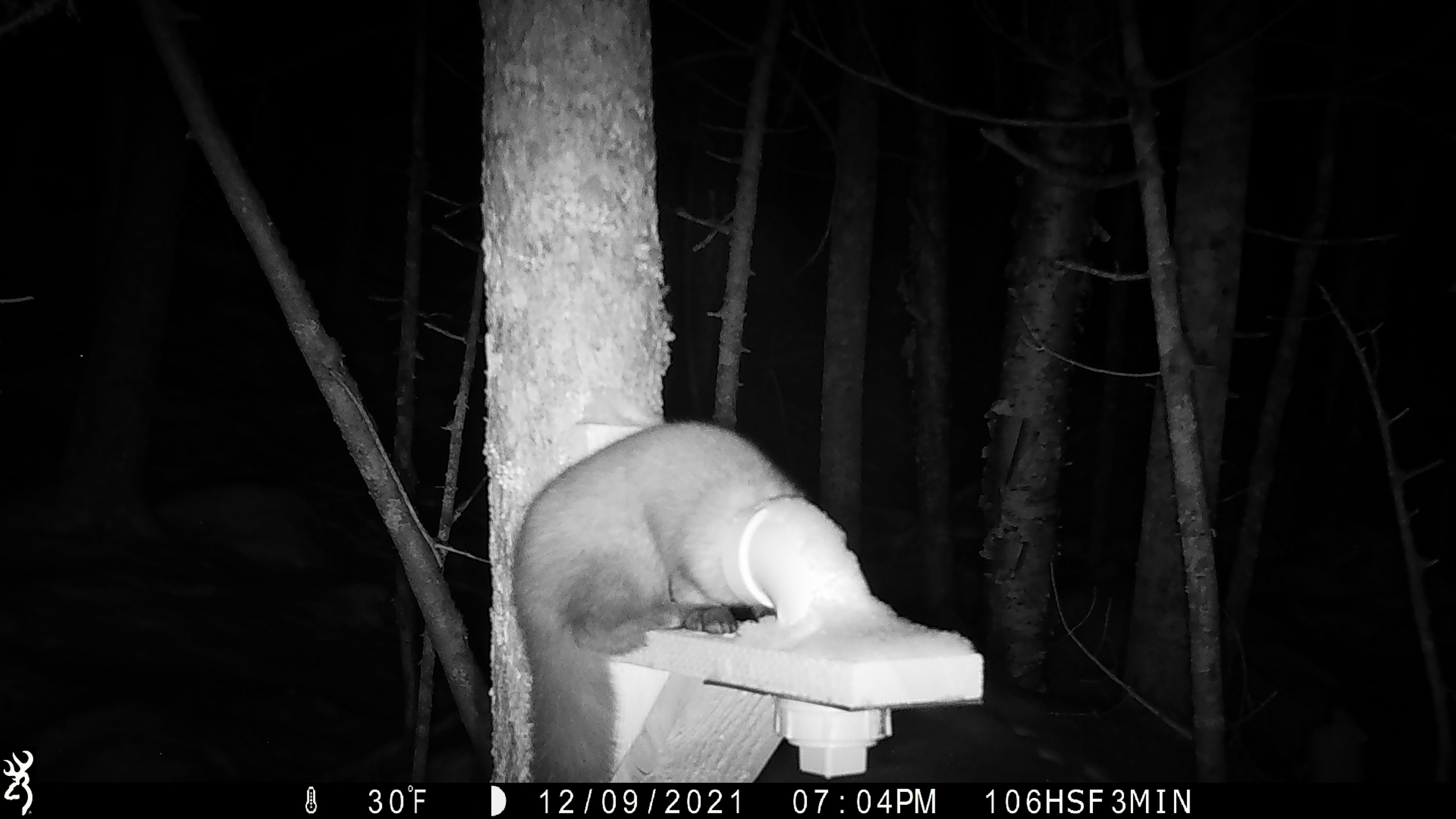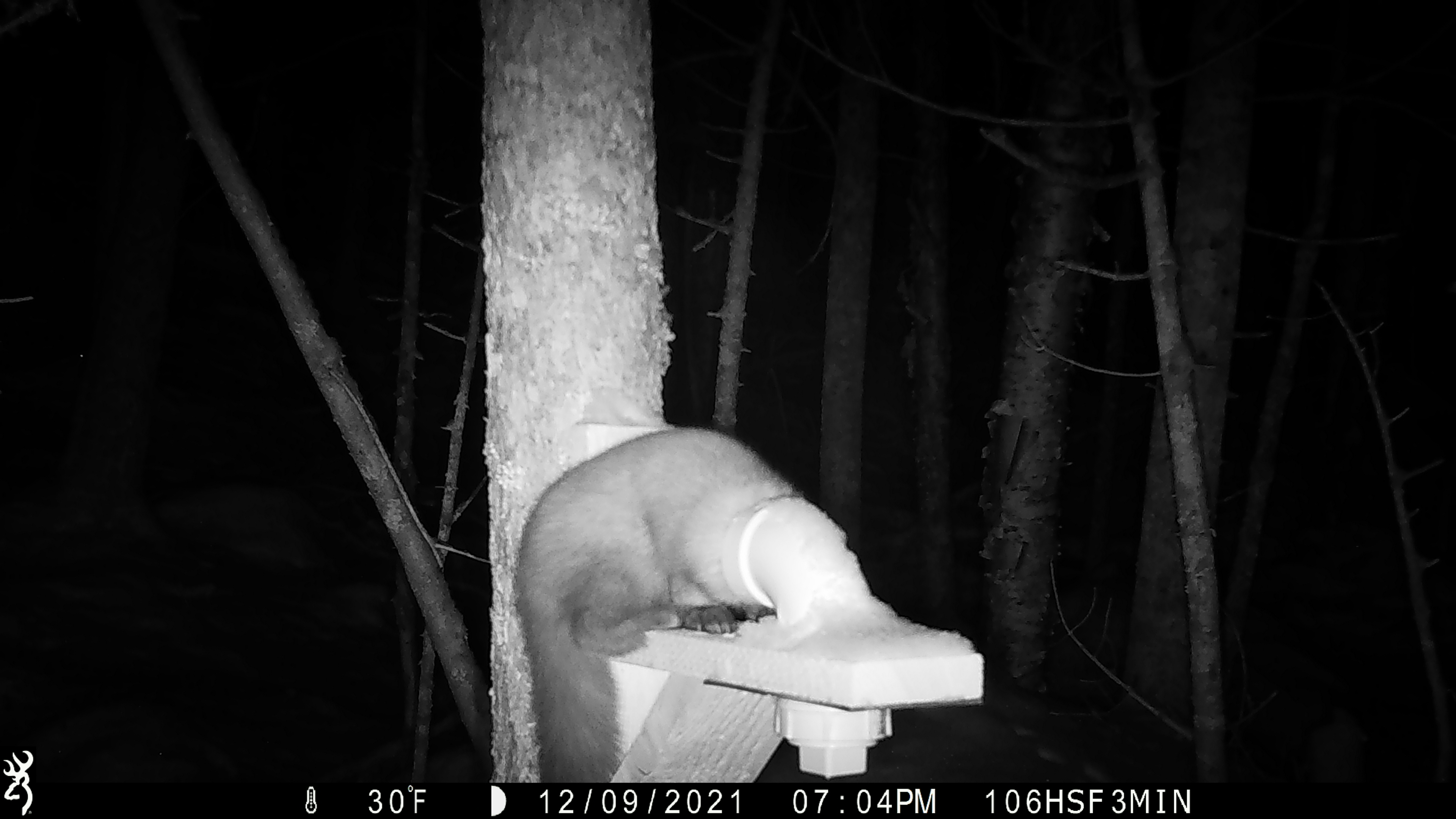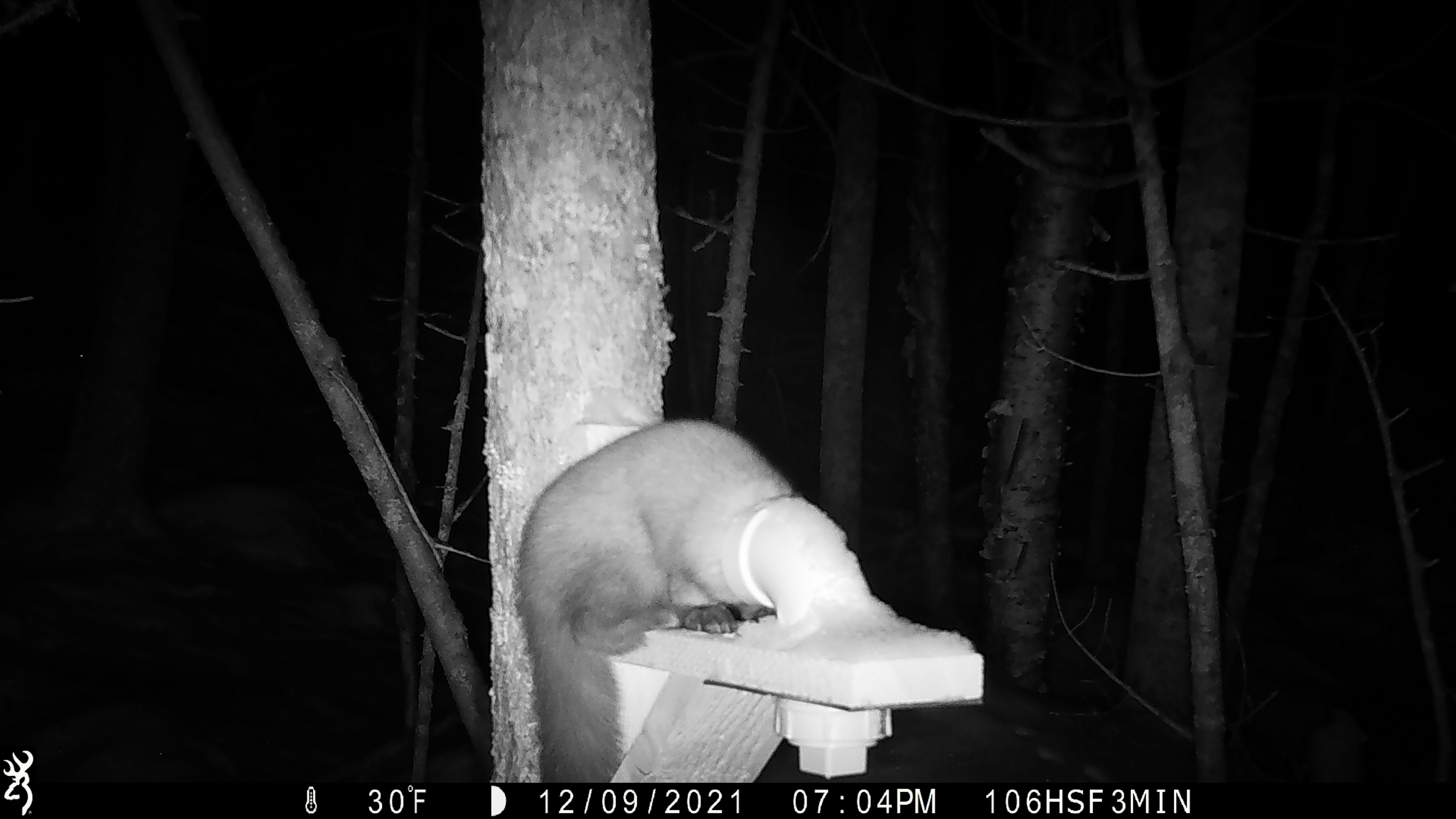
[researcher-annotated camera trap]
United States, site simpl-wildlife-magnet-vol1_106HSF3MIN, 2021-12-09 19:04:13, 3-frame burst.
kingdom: Animalia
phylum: Chordata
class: Mammalia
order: Carnivora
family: Mustelidae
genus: Martes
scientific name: Martes americana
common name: american marten